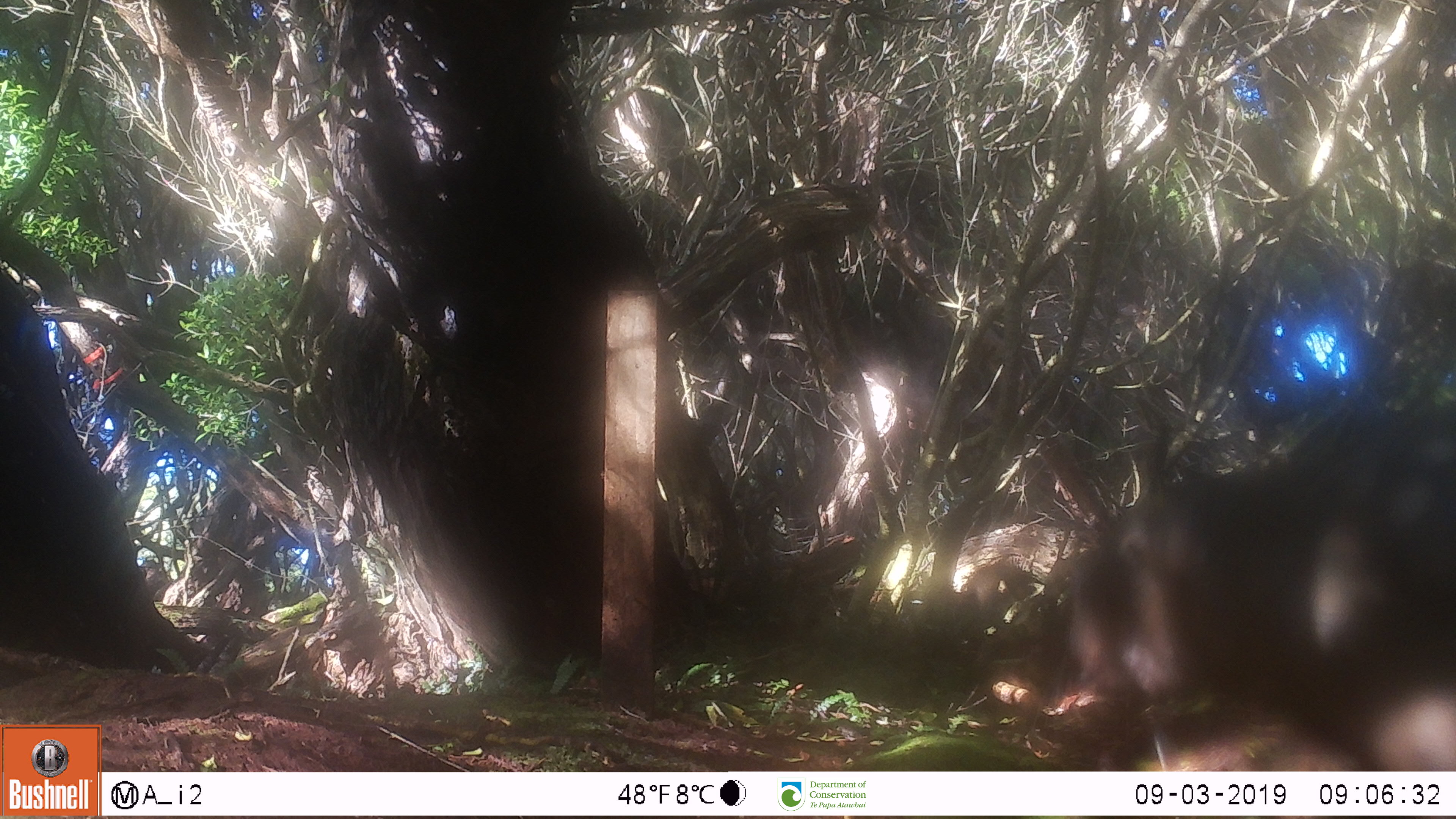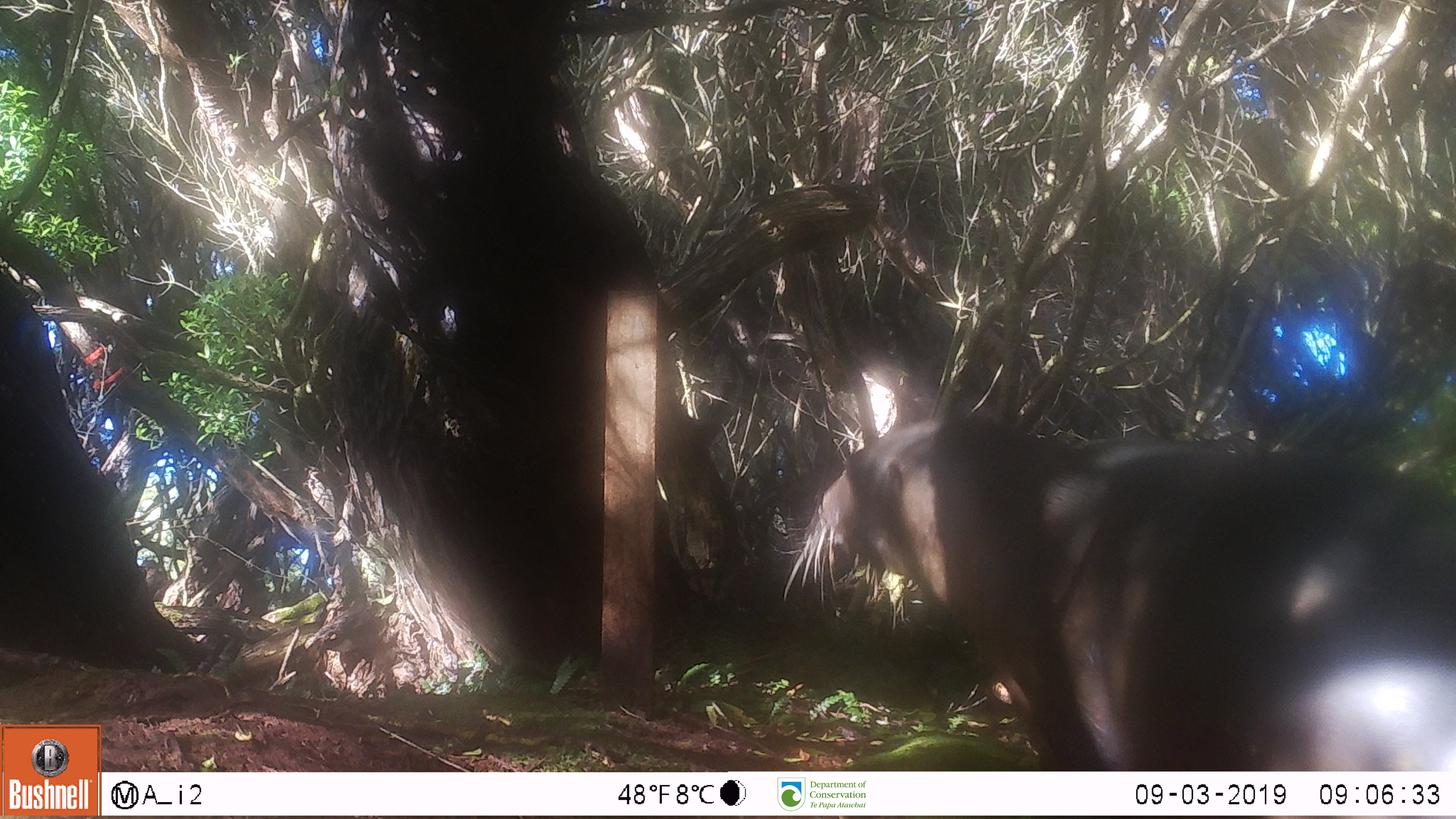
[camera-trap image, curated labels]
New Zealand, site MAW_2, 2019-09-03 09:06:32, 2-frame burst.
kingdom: Animalia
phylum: Chordata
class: Mammalia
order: Carnivora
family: Otariidae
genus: Phocarctos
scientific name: Phocarctos hookeri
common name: new zealand sea lion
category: sealion